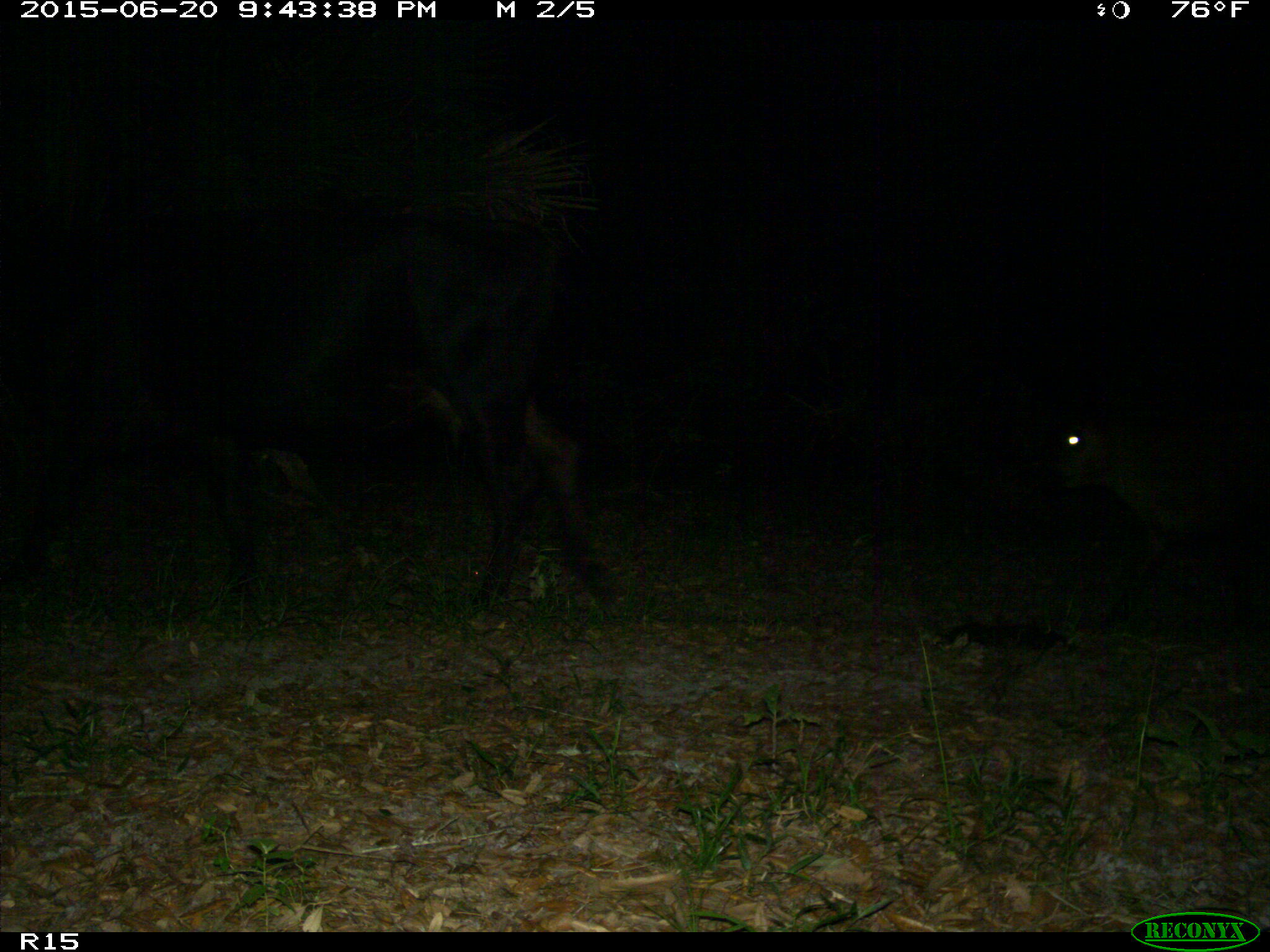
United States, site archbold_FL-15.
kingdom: Animalia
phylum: Chordata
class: Mammalia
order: Artiodactyla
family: Bovidae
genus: Bos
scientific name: Bos taurus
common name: domestic cow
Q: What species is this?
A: Bos taurus (domestic cow).